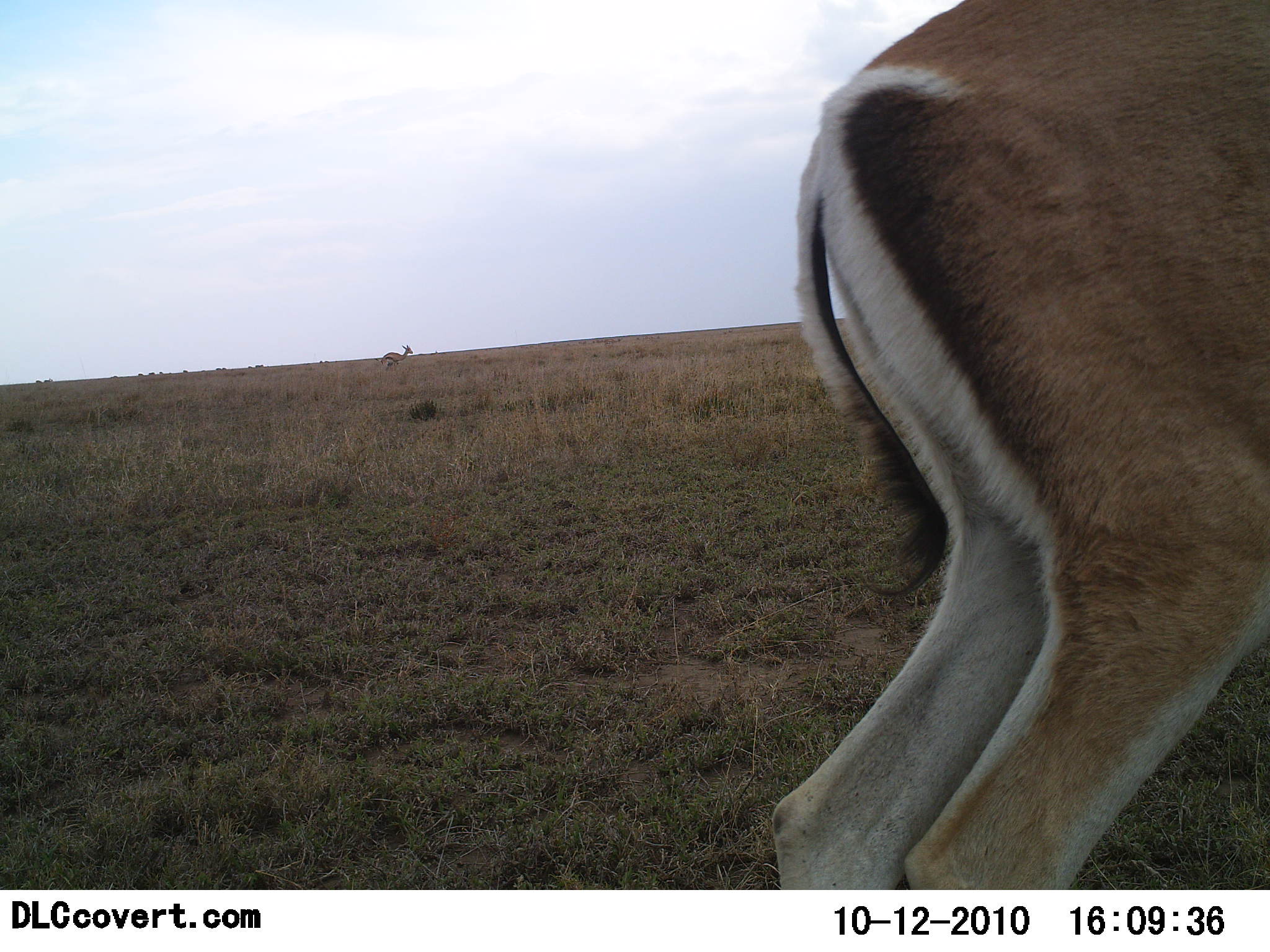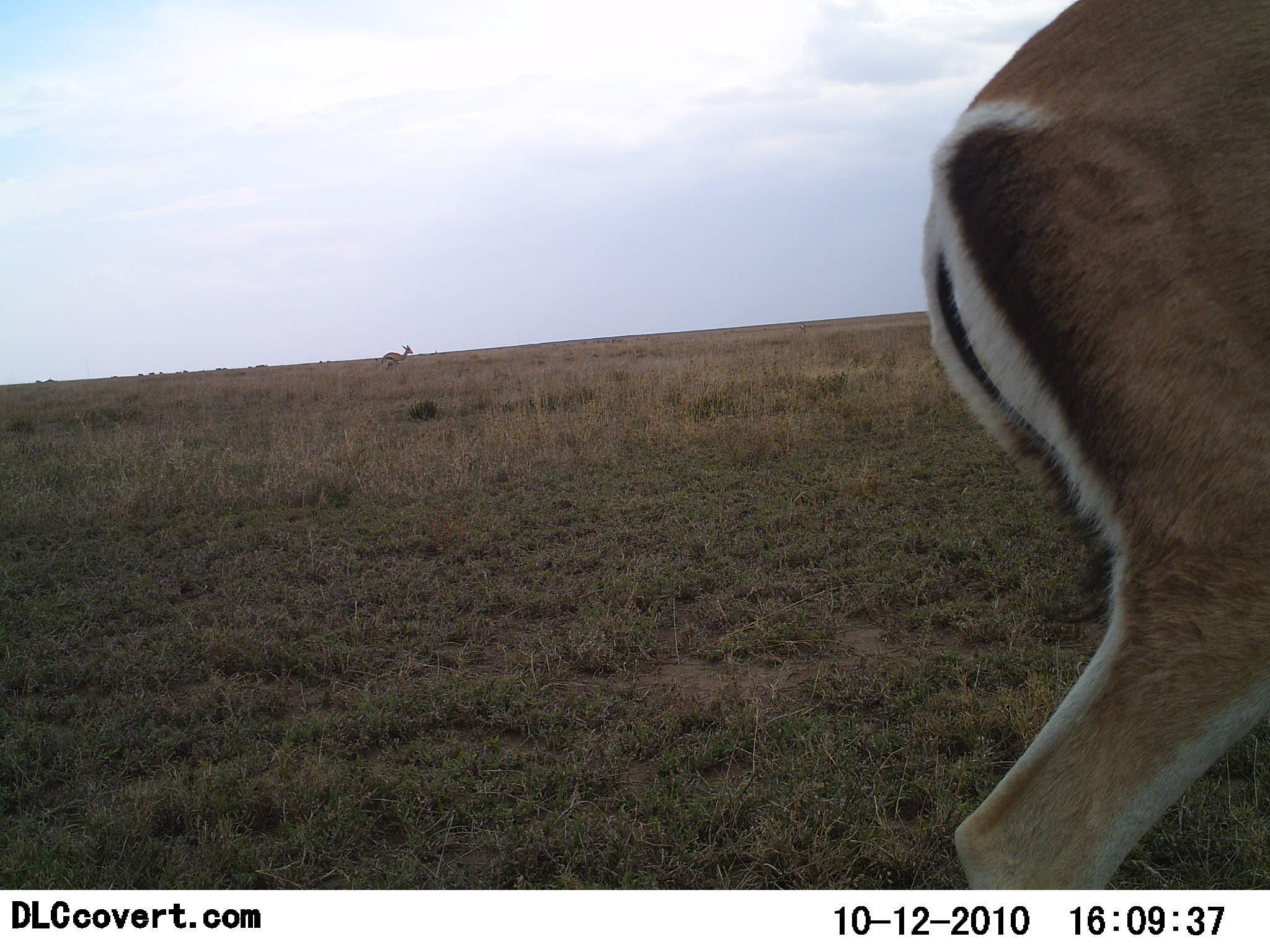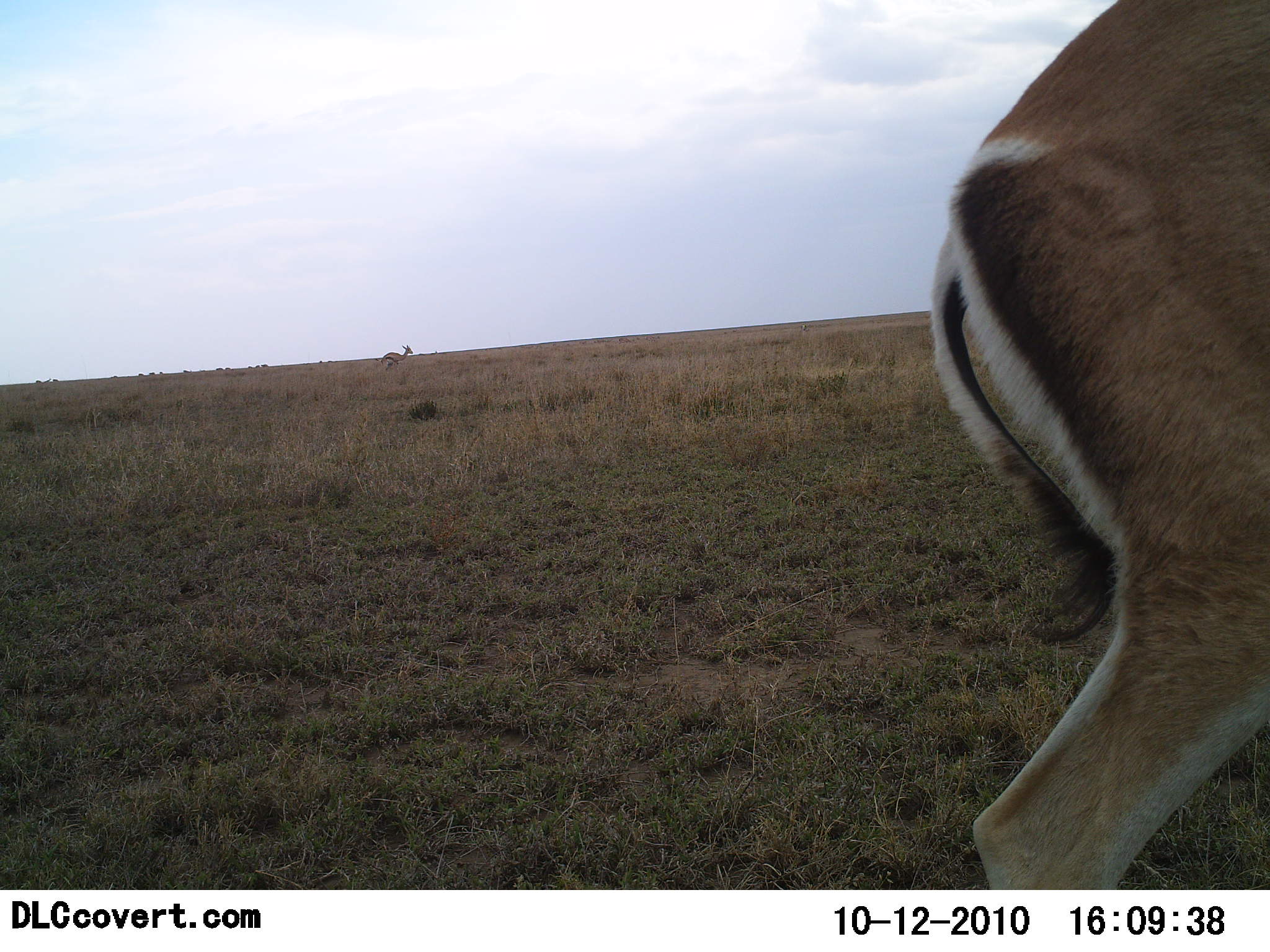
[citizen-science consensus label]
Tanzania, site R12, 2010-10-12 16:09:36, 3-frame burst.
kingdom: Animalia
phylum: Chordata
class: Mammalia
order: Artiodactyla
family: Bovidae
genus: Nanger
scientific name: Nanger granti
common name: grant's gazelle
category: gazellegrants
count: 2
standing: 61%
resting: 0%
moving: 56%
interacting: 0%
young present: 0%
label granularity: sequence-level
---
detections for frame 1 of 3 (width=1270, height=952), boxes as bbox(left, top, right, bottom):
animal: bbox(751, 0, 1270, 889); bbox(375, 344, 413, 371)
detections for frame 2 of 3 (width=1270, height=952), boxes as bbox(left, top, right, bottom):
animal: bbox(920, 0, 1270, 891); bbox(375, 344, 414, 370)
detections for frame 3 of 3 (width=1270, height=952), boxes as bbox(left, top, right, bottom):
animal: bbox(930, 0, 1270, 890); bbox(375, 344, 414, 370)